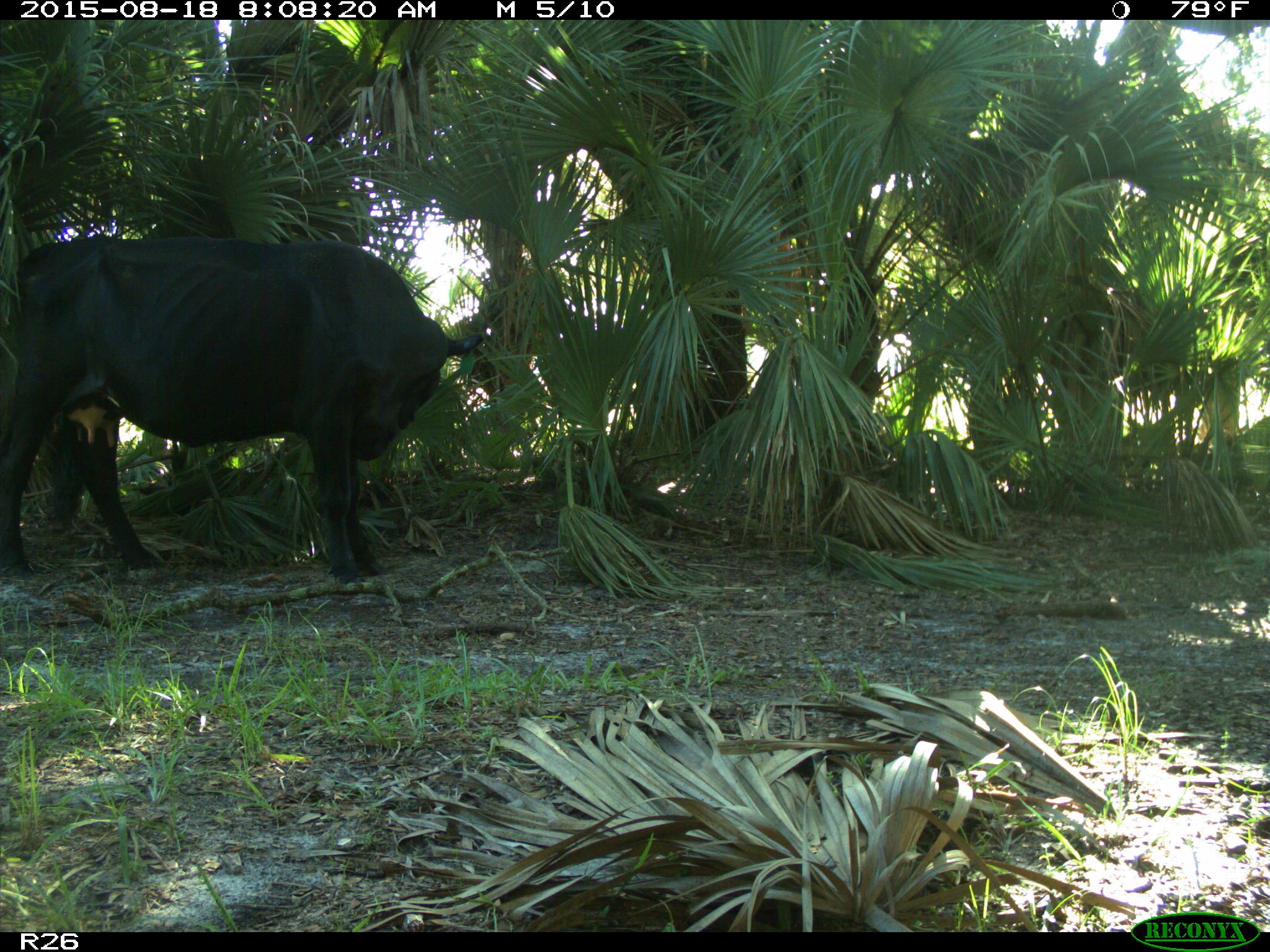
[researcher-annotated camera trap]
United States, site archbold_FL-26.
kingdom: Animalia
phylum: Chordata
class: Mammalia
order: Artiodactyla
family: Bovidae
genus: Bos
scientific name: Bos taurus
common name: domestic cow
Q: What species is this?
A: Bos taurus (domestic cow).